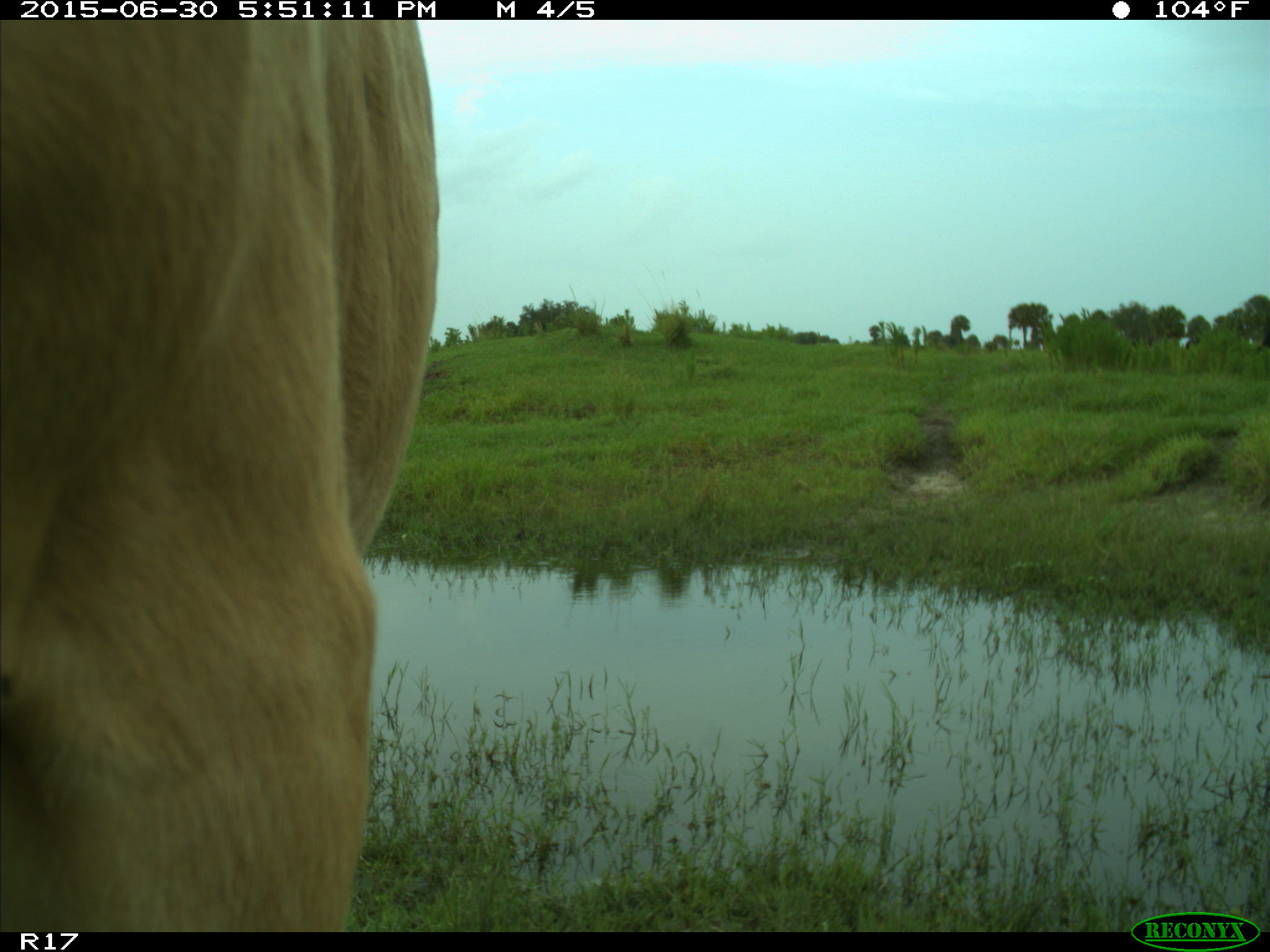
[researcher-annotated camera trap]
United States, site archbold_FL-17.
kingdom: Animalia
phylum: Chordata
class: Mammalia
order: Artiodactyla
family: Bovidae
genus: Bos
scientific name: Bos taurus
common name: domestic cow